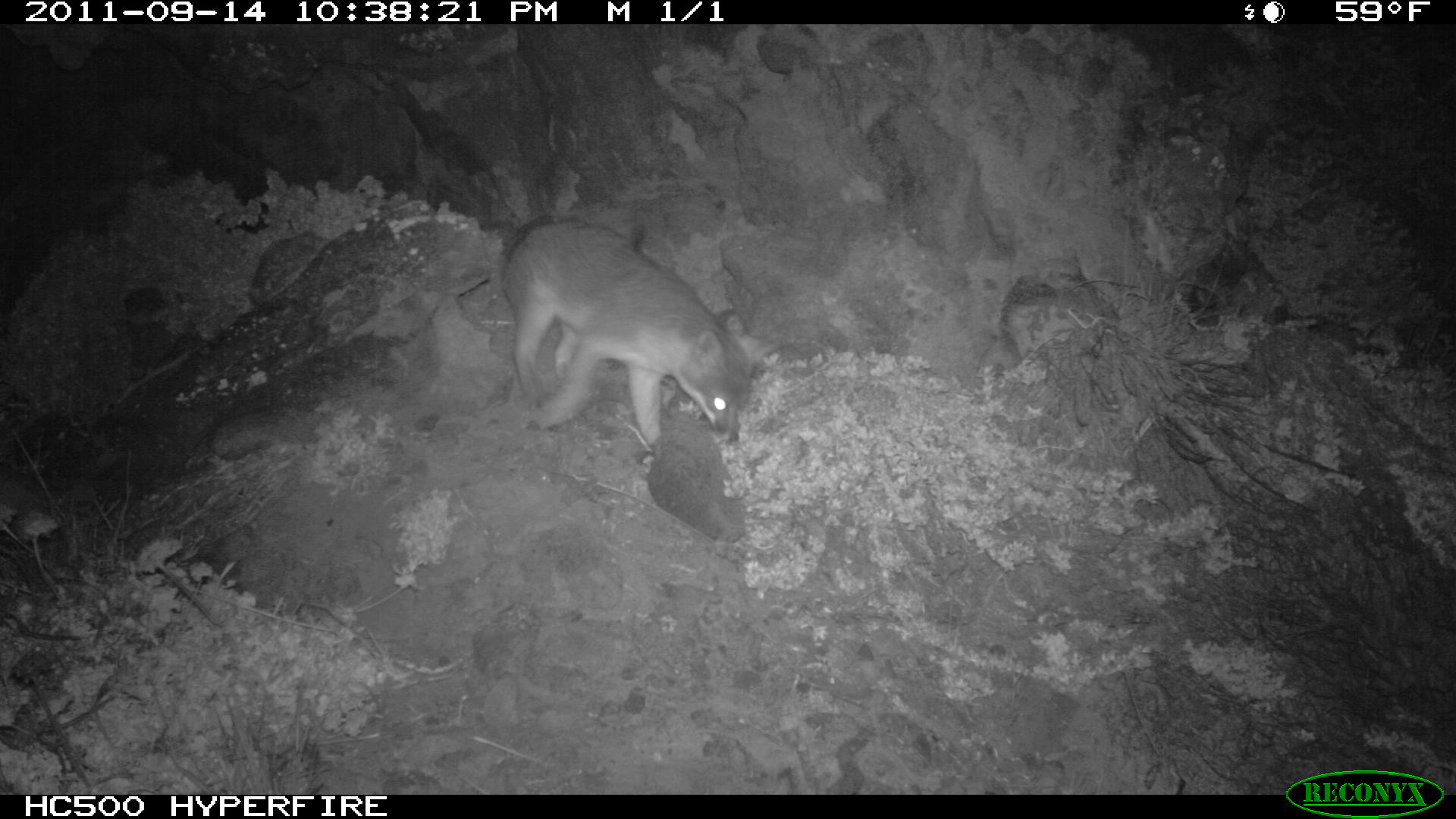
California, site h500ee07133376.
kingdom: Animalia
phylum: Chordata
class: Mammalia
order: Carnivora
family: Canidae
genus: Urocyon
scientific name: Urocyon littoralis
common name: island fox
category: fox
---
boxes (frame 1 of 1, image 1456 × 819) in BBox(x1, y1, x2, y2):
fox: BBox(500, 212, 776, 446)